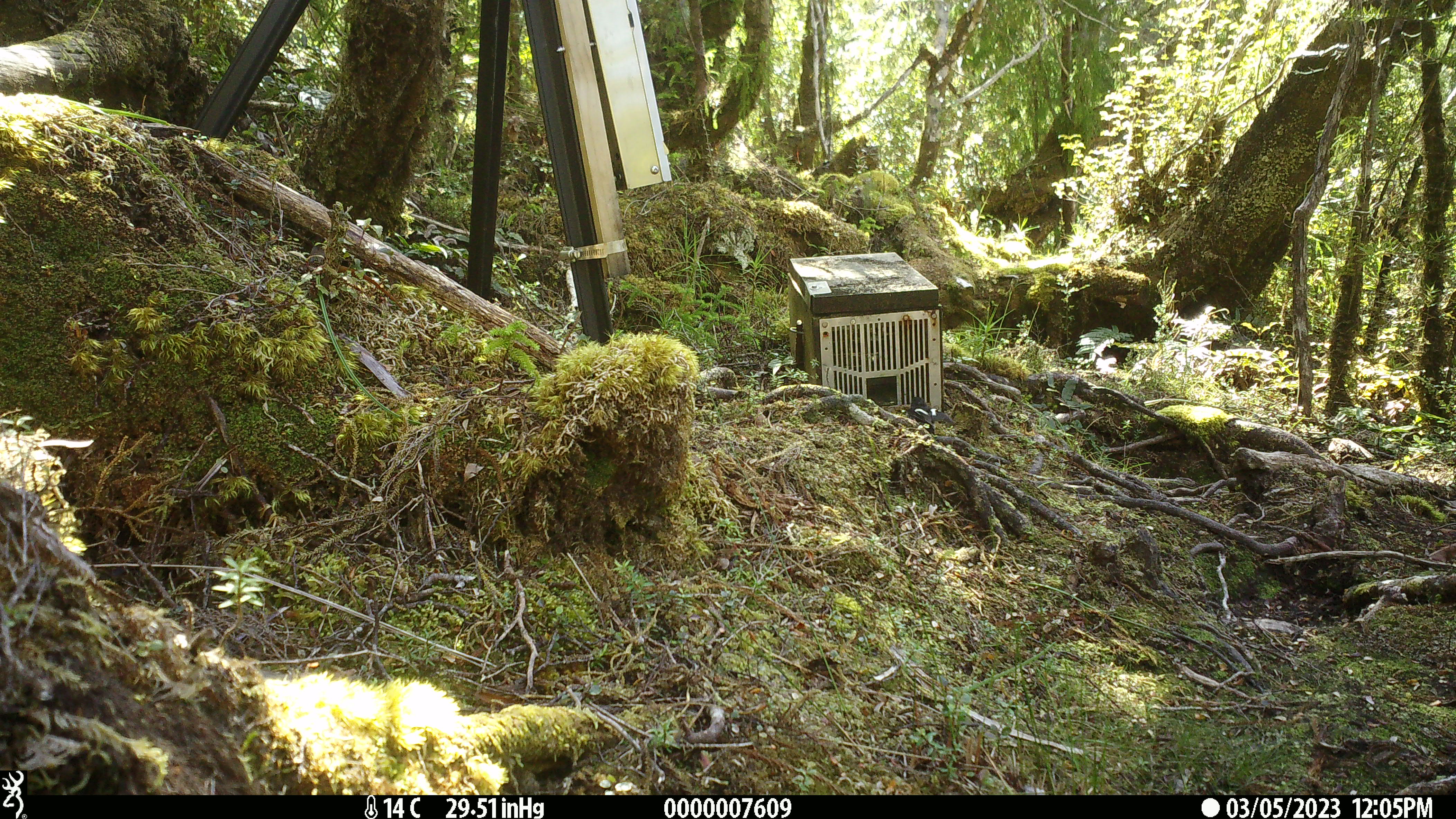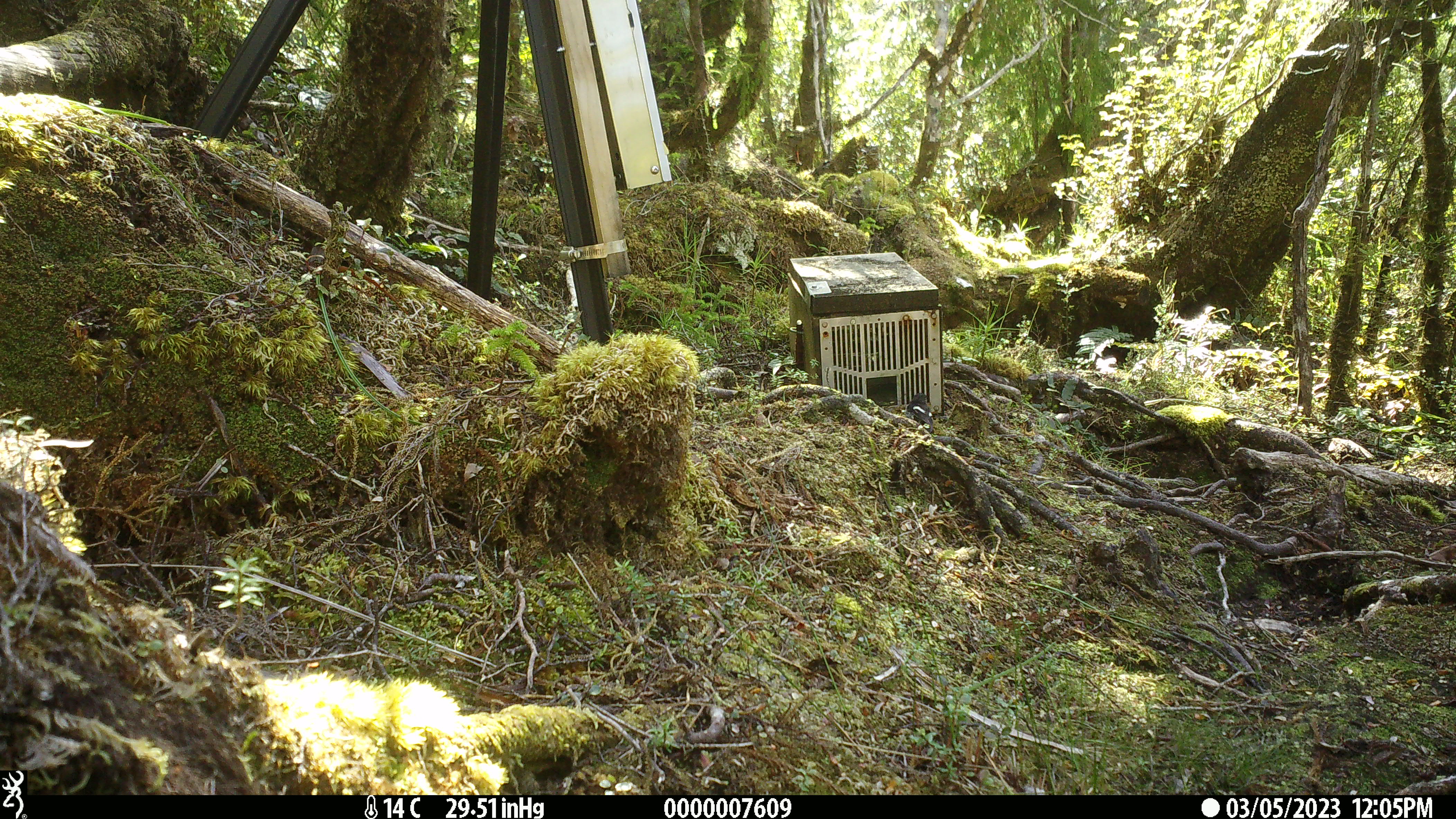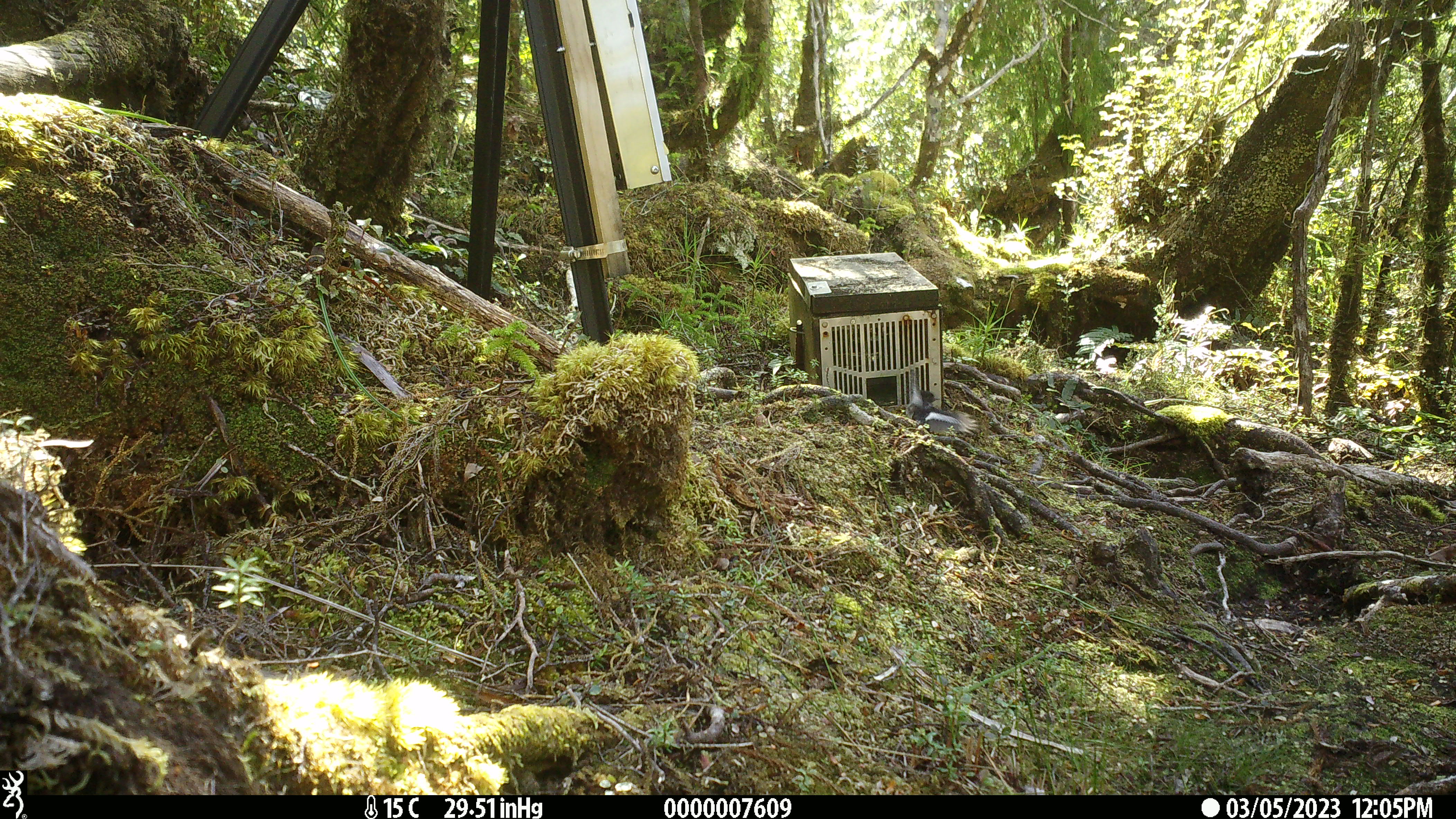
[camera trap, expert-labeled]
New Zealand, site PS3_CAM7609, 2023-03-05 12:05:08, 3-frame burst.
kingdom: Animalia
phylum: Chordata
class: Aves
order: Passeriformes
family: Petroicidae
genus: Petroica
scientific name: Petroica macrocephala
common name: tomtit